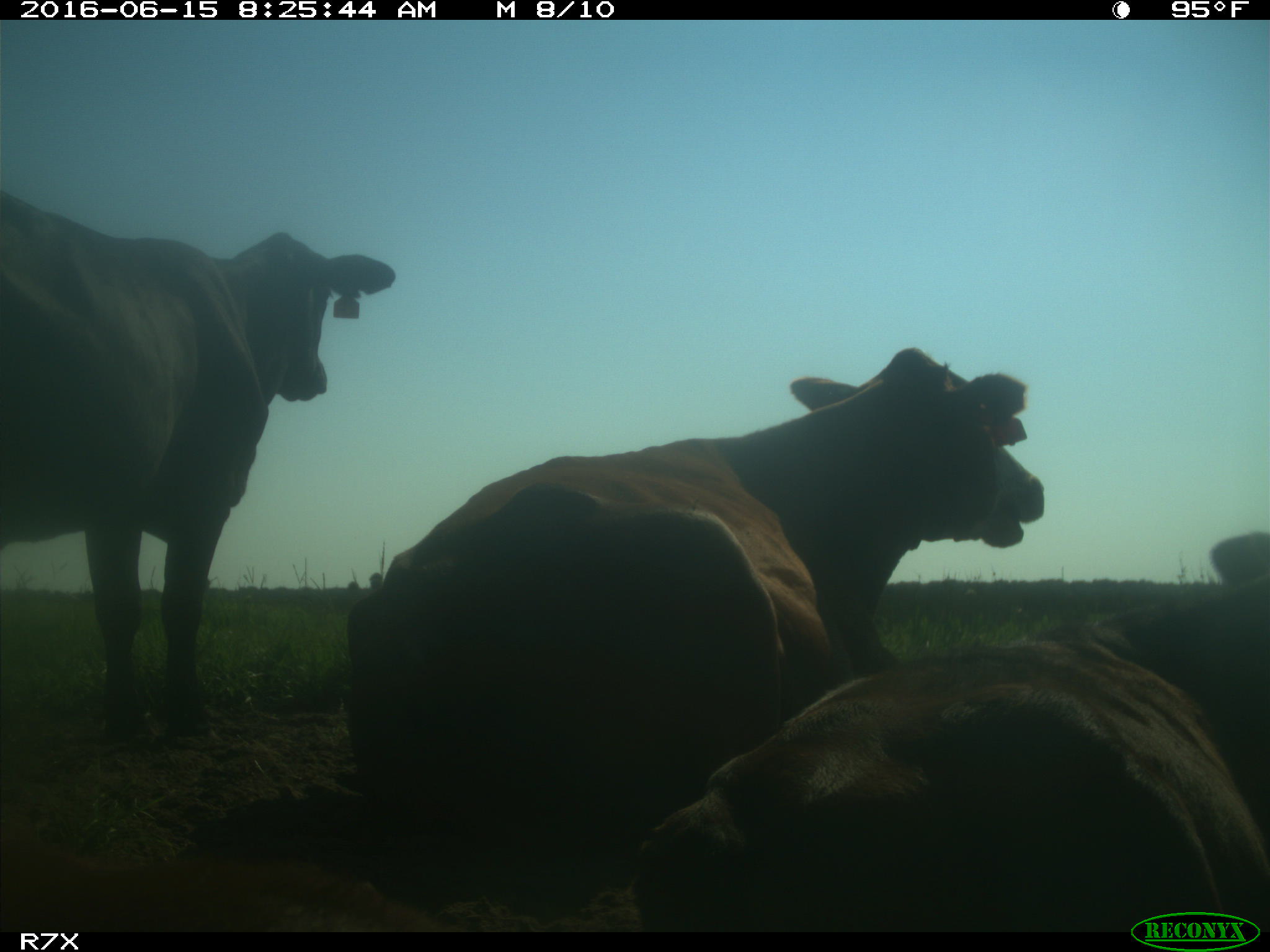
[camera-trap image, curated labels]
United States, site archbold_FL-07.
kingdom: Animalia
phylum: Chordata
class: Mammalia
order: Artiodactyla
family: Bovidae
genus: Bos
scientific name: Bos taurus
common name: domestic cow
Bos taurus (domestic cow).